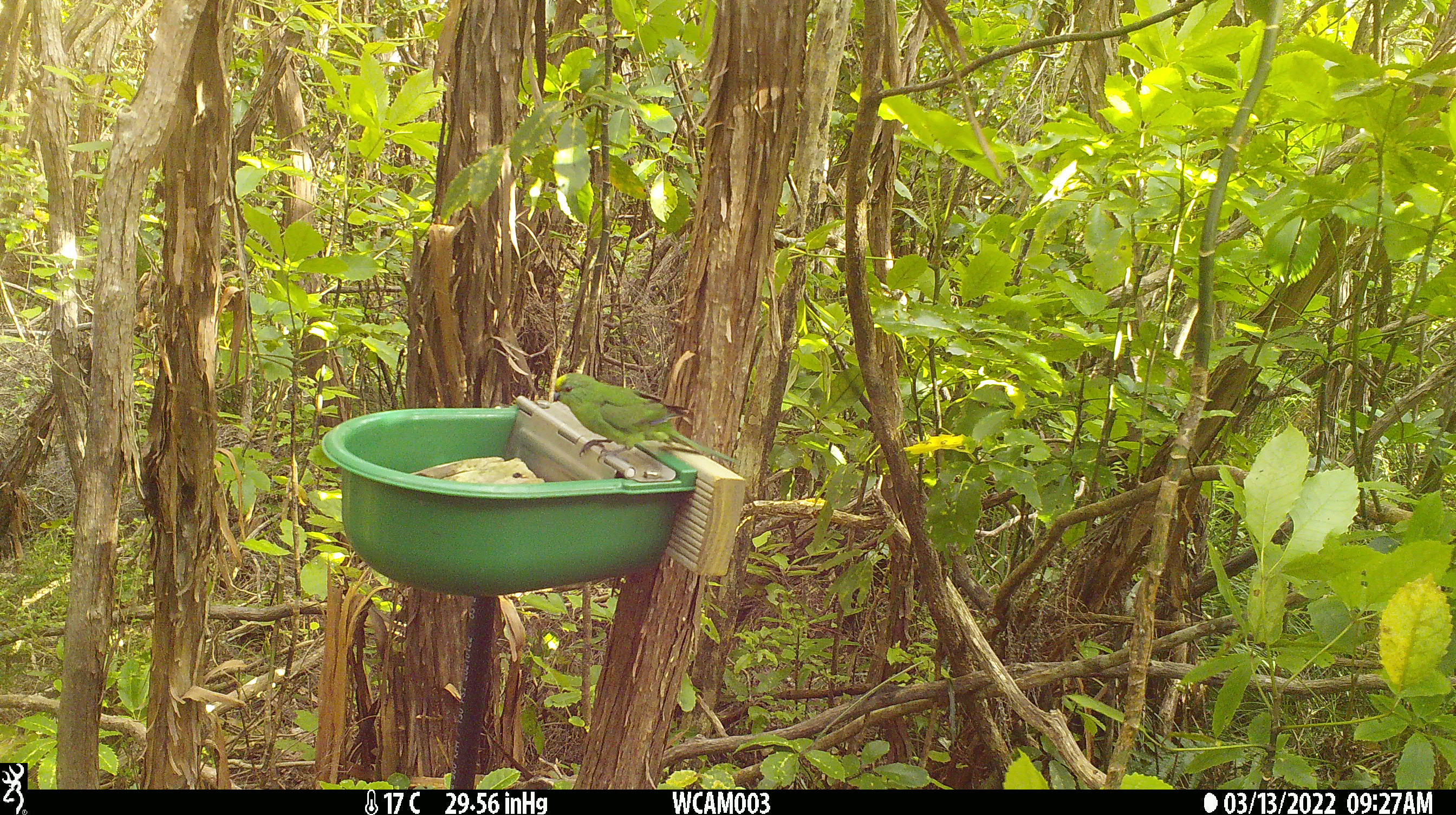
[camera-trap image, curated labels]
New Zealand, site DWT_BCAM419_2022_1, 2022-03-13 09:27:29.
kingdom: Animalia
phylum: Chordata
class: Aves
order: Psittaciformes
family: Psittaculidae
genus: Cyanoramphus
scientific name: Cyanoramphus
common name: parakeet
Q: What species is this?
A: Parakeet (Cyanoramphus).